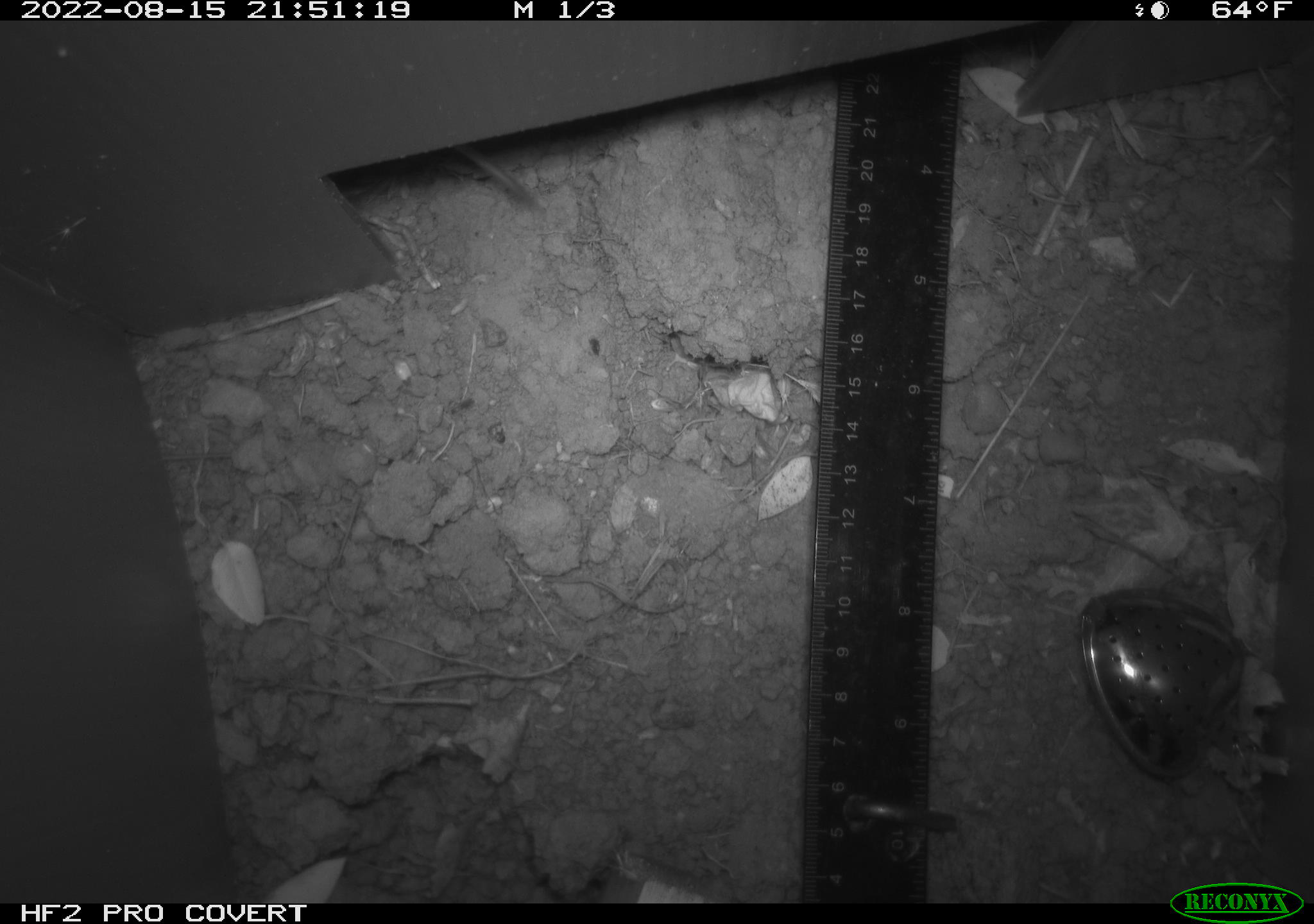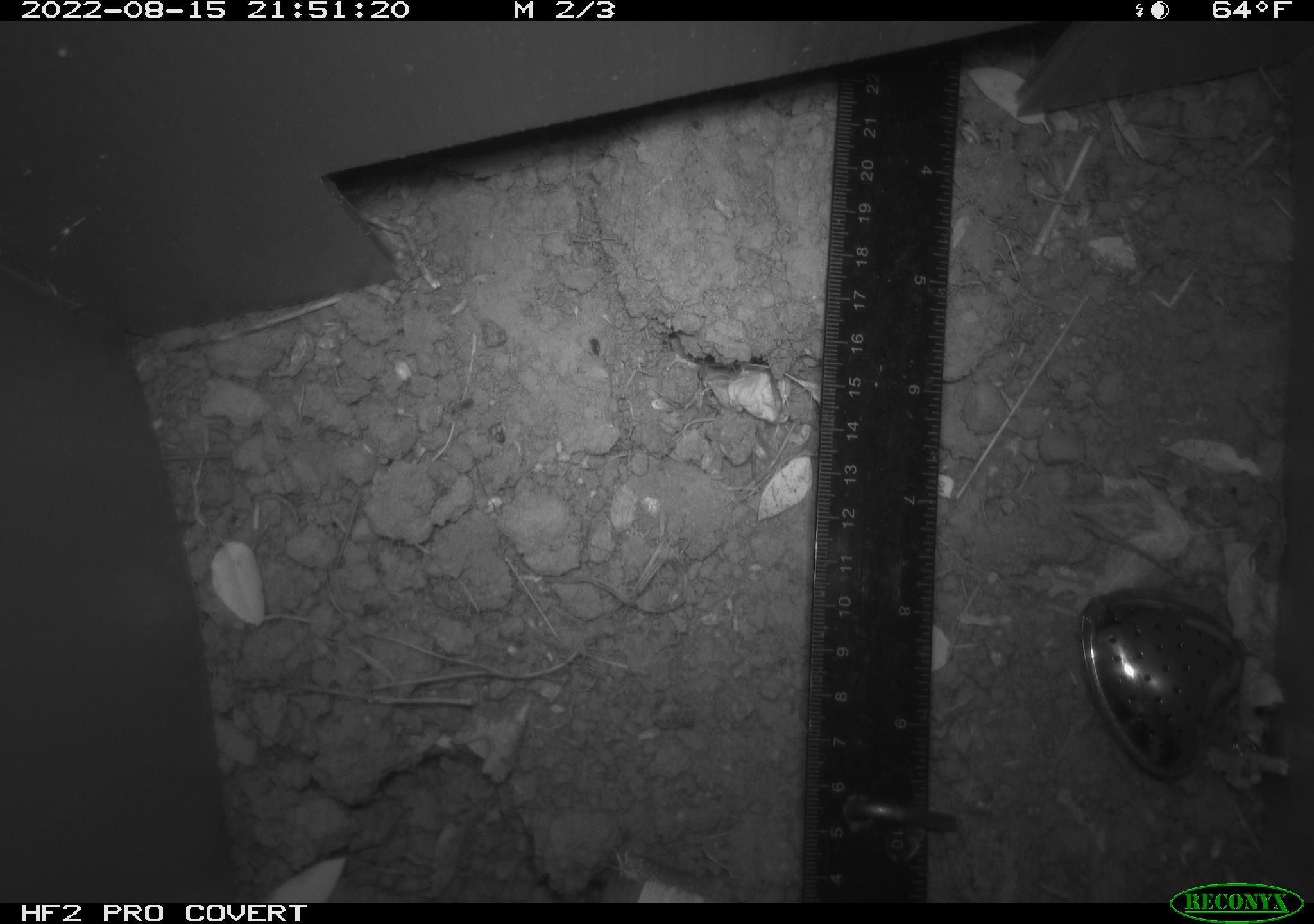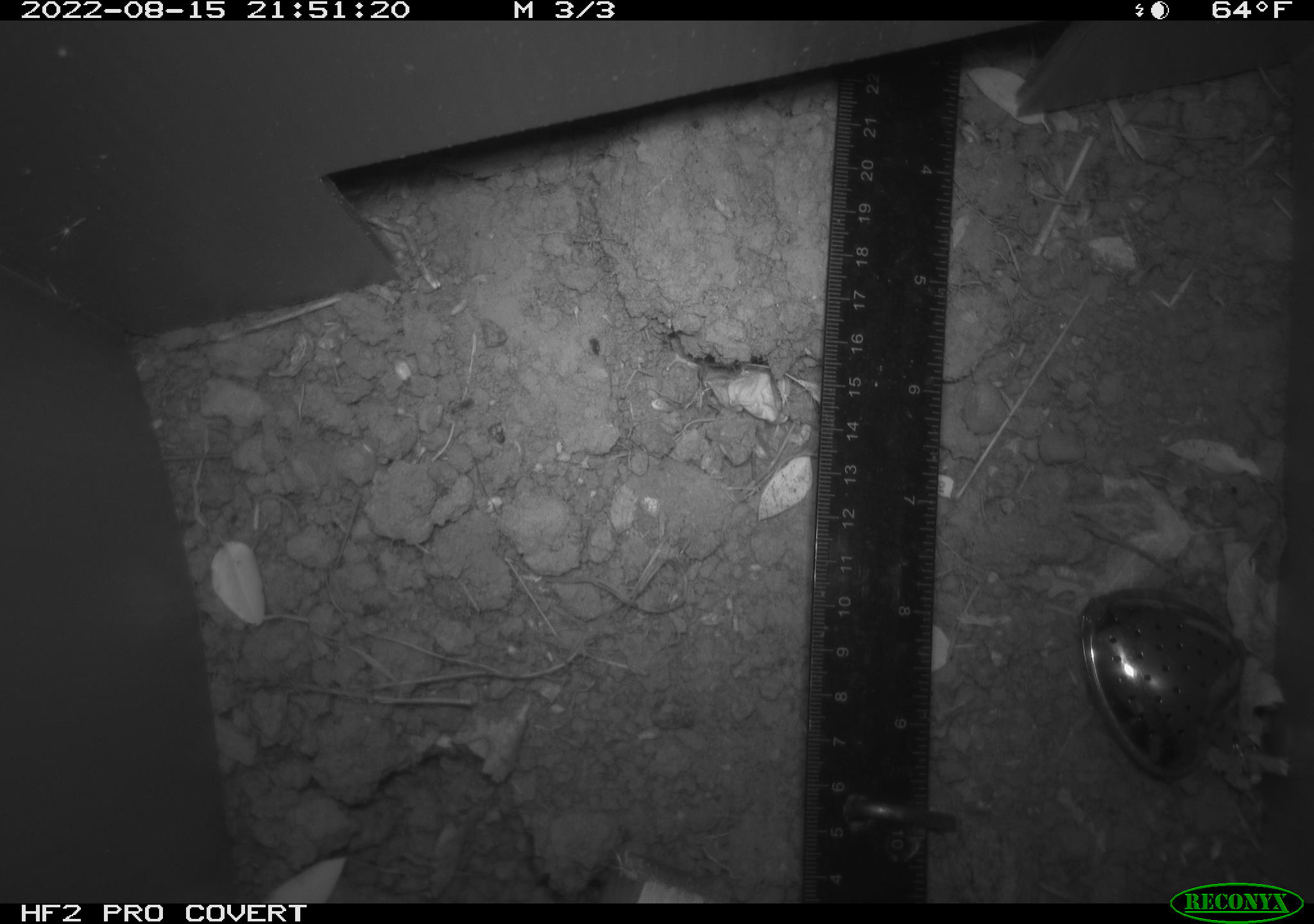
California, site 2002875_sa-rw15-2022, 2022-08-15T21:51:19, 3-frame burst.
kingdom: Animalia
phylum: Chordata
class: Mammalia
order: Rodentia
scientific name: Rodentia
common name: rodent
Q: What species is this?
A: Rodent (Rodentia).